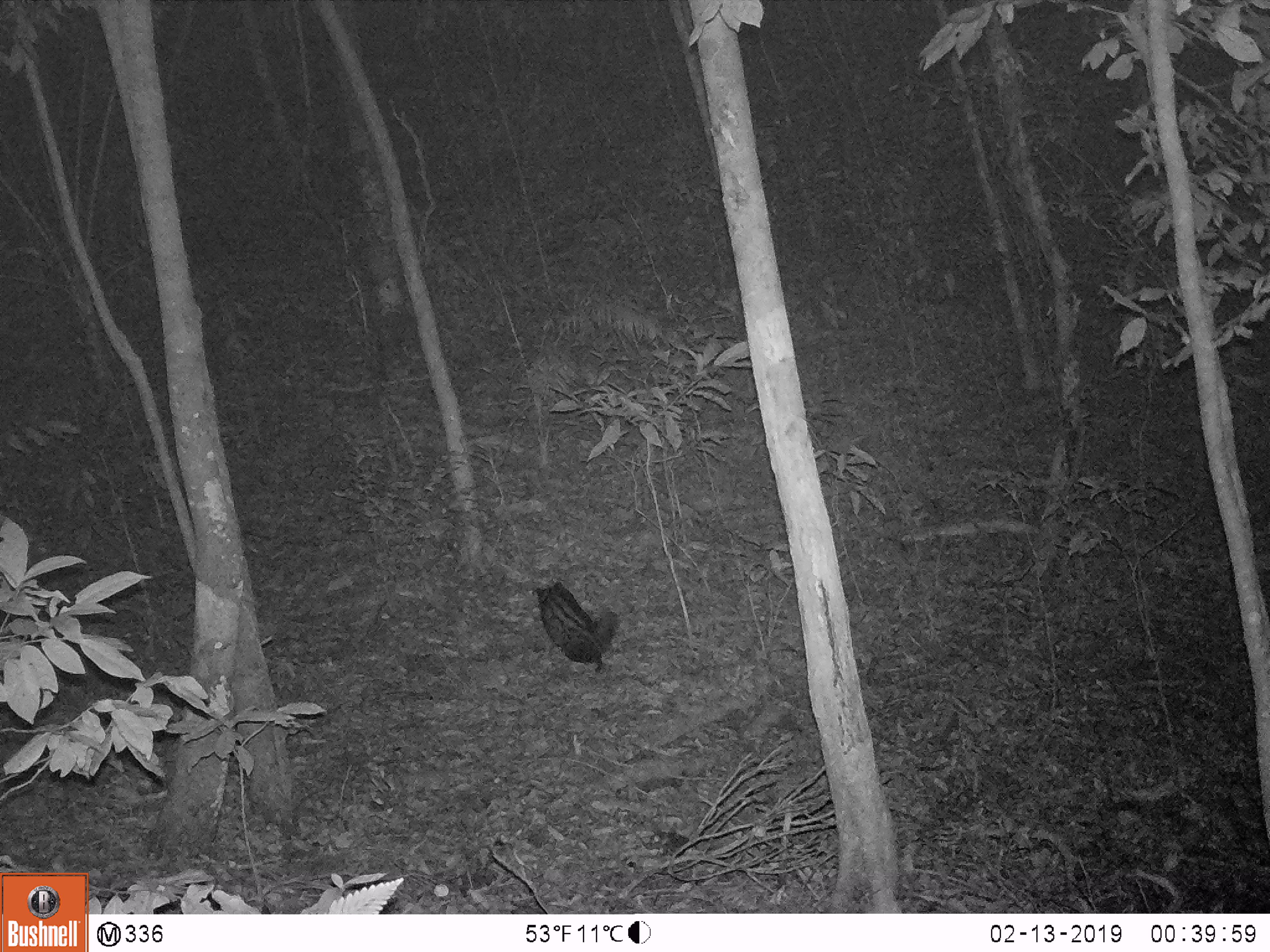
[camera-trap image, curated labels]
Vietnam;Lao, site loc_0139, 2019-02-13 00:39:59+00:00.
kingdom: Animalia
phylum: Chordata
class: Mammalia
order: Carnivora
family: Viverridae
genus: Paradoxurus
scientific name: Paradoxurus hermaphroditus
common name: common palm civet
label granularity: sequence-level